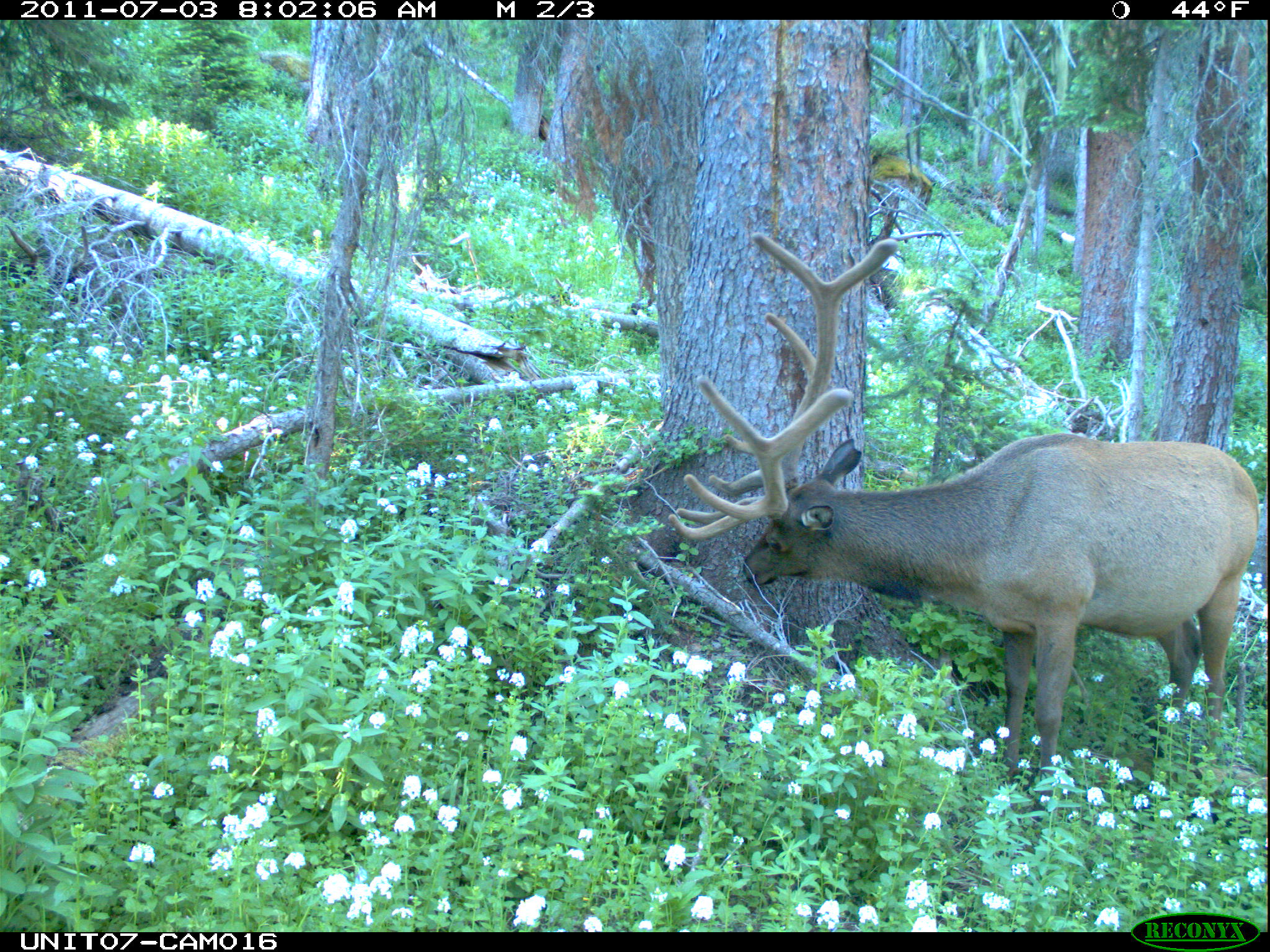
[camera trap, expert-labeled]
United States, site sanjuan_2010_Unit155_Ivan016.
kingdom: Animalia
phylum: Chordata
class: Mammalia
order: Artiodactyla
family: Cervidae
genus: Cervus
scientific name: Cervus elaphus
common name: red deer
Cervus elaphus (red deer).